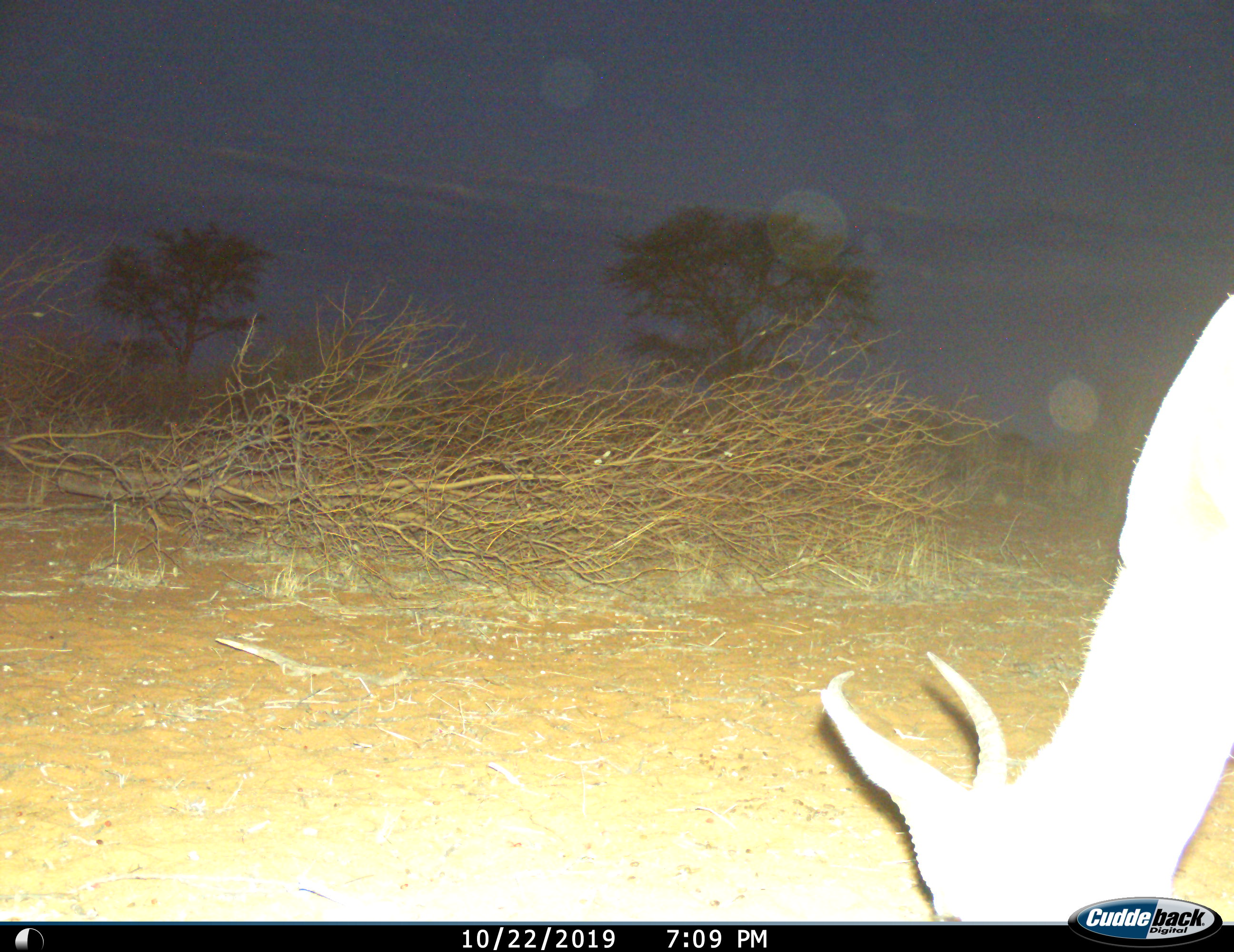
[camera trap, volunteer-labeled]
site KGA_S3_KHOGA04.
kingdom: Animalia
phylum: Chordata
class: Mammalia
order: Artiodactyla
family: Bovidae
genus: Antidorcas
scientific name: Antidorcas marsupialis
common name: springbok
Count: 1.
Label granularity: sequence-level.